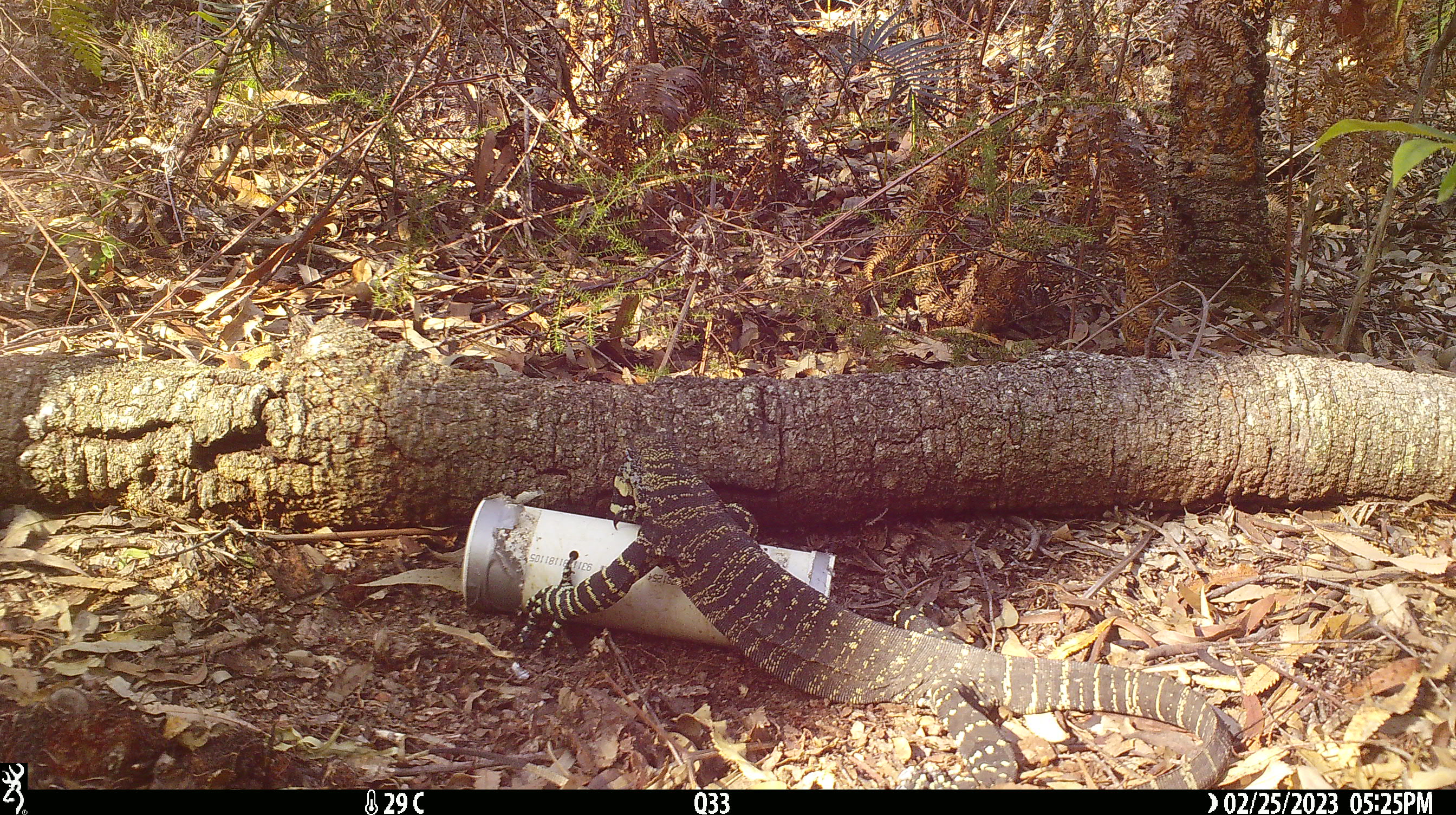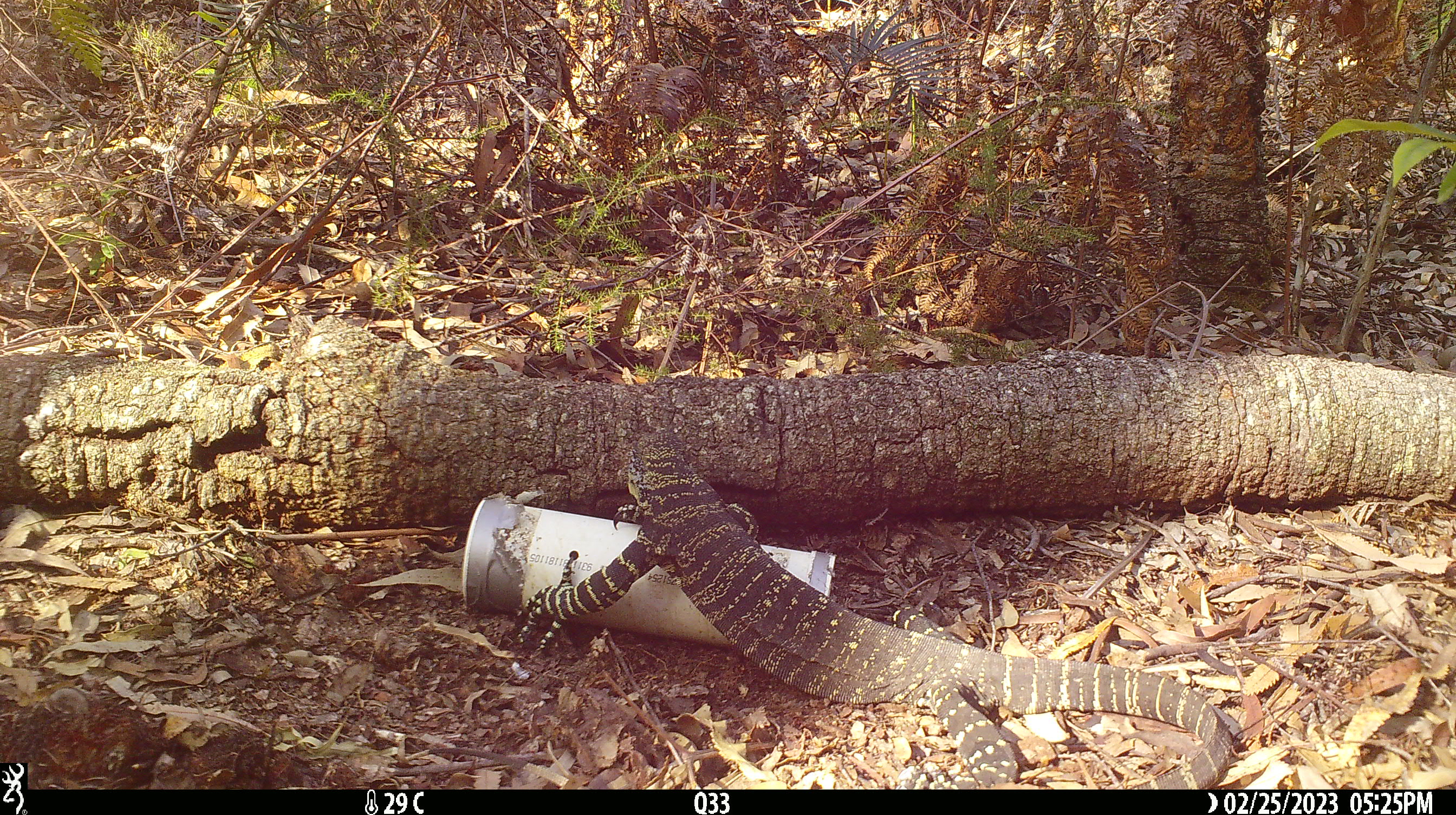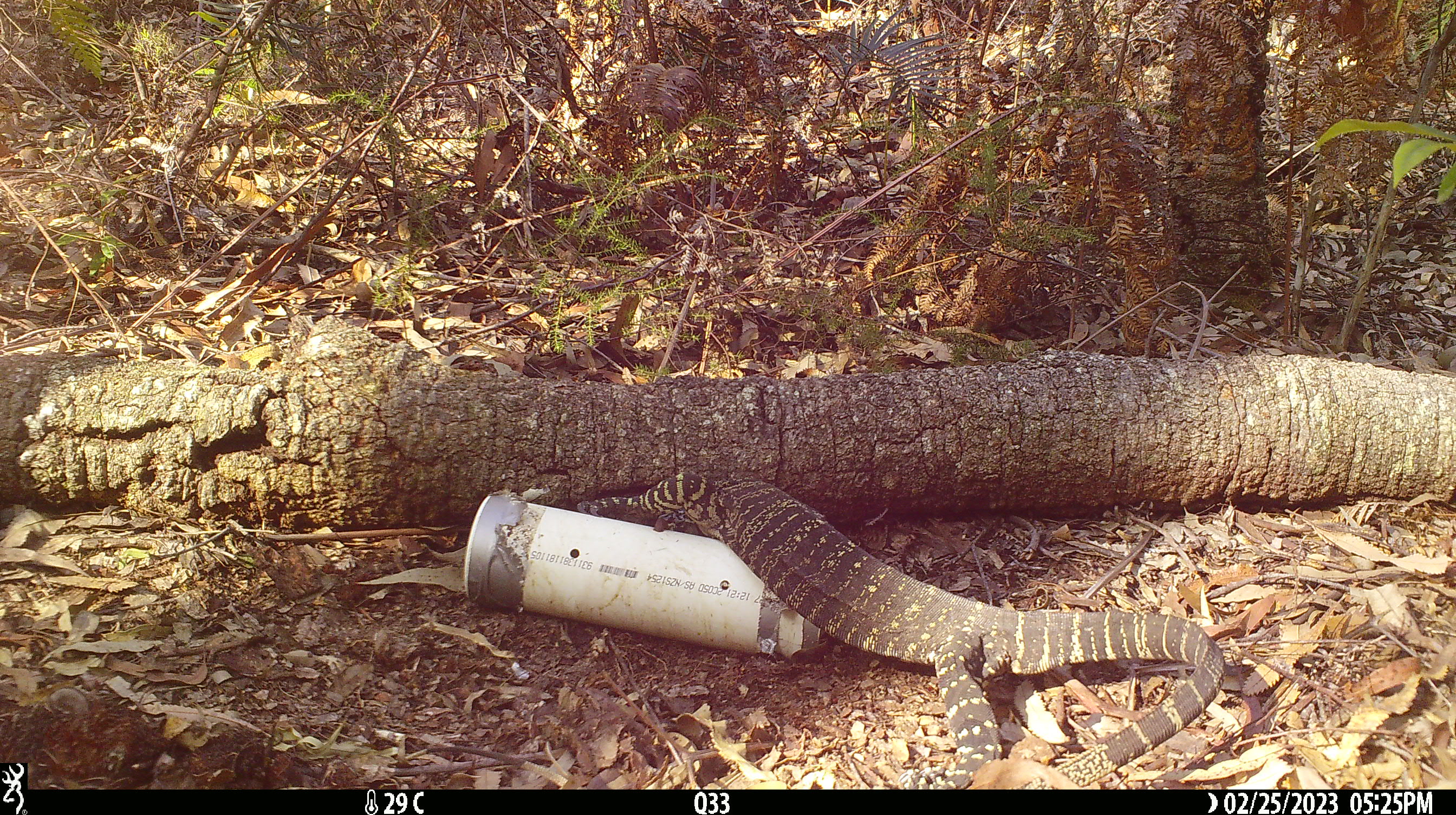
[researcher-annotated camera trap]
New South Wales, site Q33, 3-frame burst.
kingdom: Animalia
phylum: Chordata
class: Reptilia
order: Squamata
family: Varanidae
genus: Varanus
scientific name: Varanus varius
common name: lace monitor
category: goanna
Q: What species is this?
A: Goanna (lace monitor) (Varanus varius).